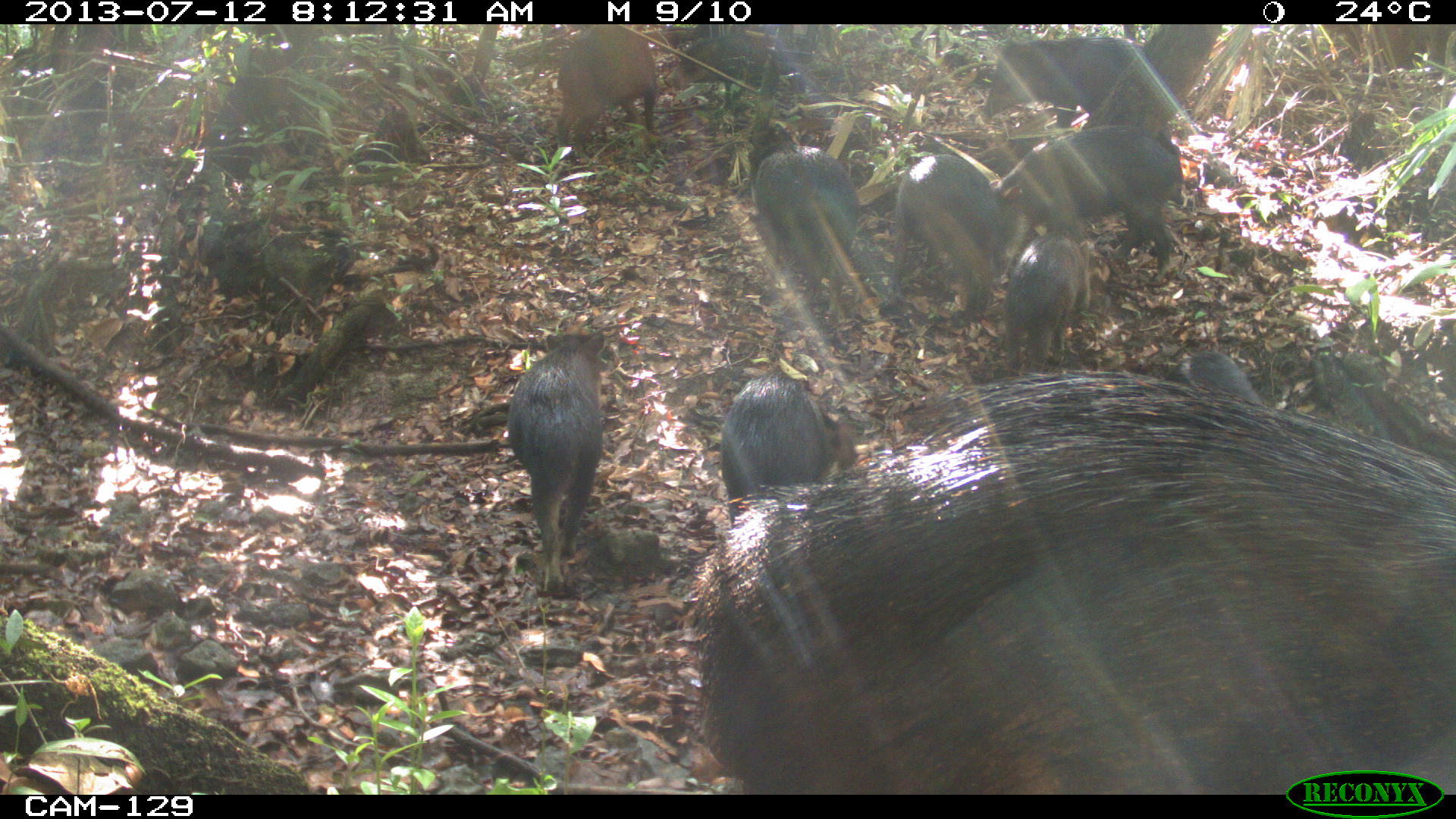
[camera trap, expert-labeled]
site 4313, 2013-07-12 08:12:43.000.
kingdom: Animalia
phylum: Chordata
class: Mammalia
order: Artiodactyla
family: Tayassuidae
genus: Tayassu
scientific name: Tayassu pecari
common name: white-lipped peccary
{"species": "Tayassu pecari (white-lipped peccary)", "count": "20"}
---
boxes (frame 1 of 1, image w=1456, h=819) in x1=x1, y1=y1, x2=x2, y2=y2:
tayassu pecari: x1=680, y1=343, x2=1456, y2=793; x1=991, y1=126, x2=1186, y2=283; x1=506, y1=331, x2=620, y2=594; x1=746, y1=121, x2=868, y2=326; x1=888, y1=152, x2=1028, y2=319; x1=721, y1=373, x2=860, y2=528; x1=982, y1=36, x2=1171, y2=139; x1=555, y1=24, x2=659, y2=165; x1=1001, y1=230, x2=1092, y2=379; x1=664, y1=29, x2=816, y2=110; x1=1168, y1=350, x2=1262, y2=405